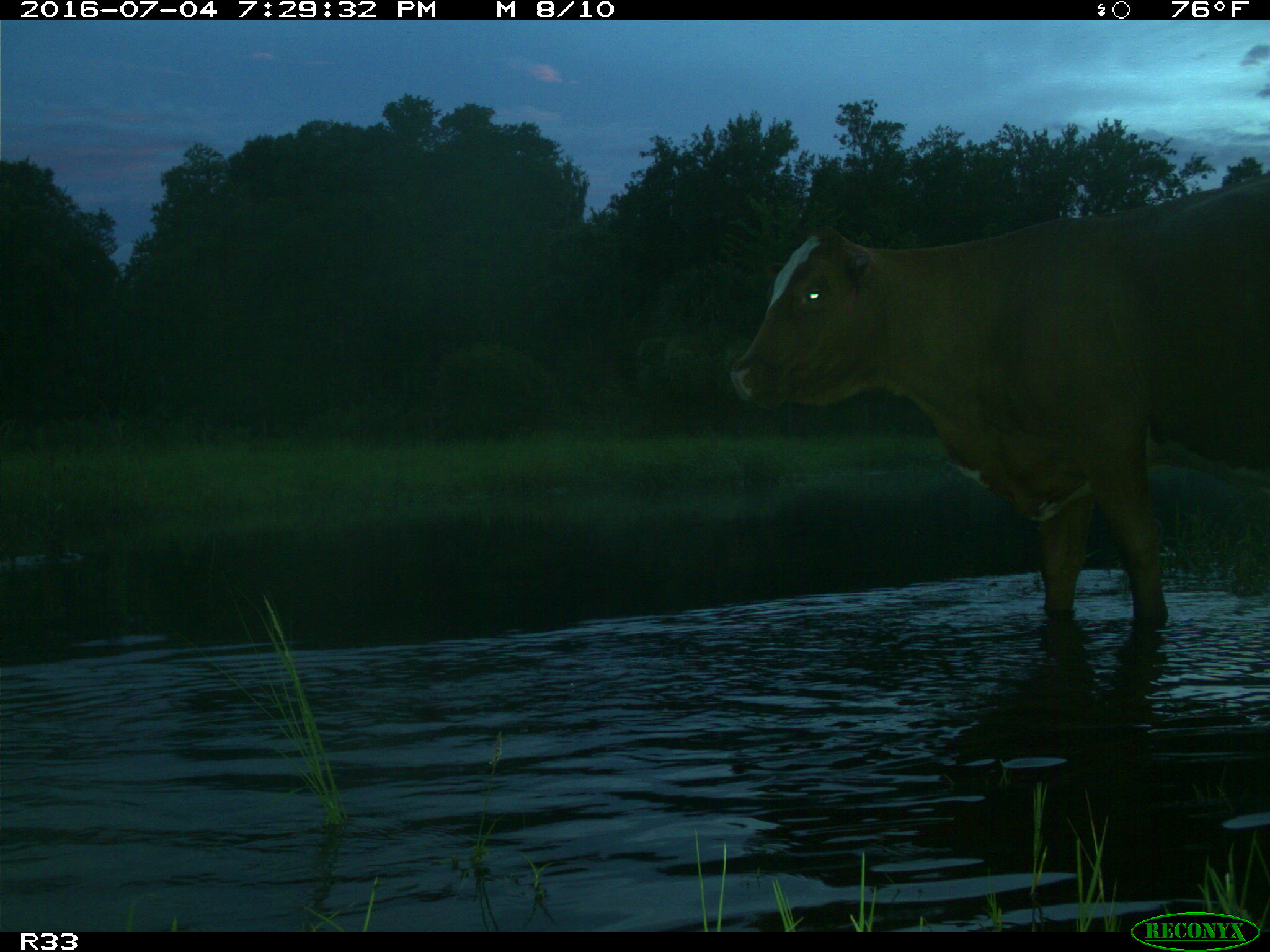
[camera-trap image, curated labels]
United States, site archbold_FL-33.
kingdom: Animalia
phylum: Chordata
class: Mammalia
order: Artiodactyla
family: Bovidae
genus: Bos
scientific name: Bos taurus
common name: domestic cow